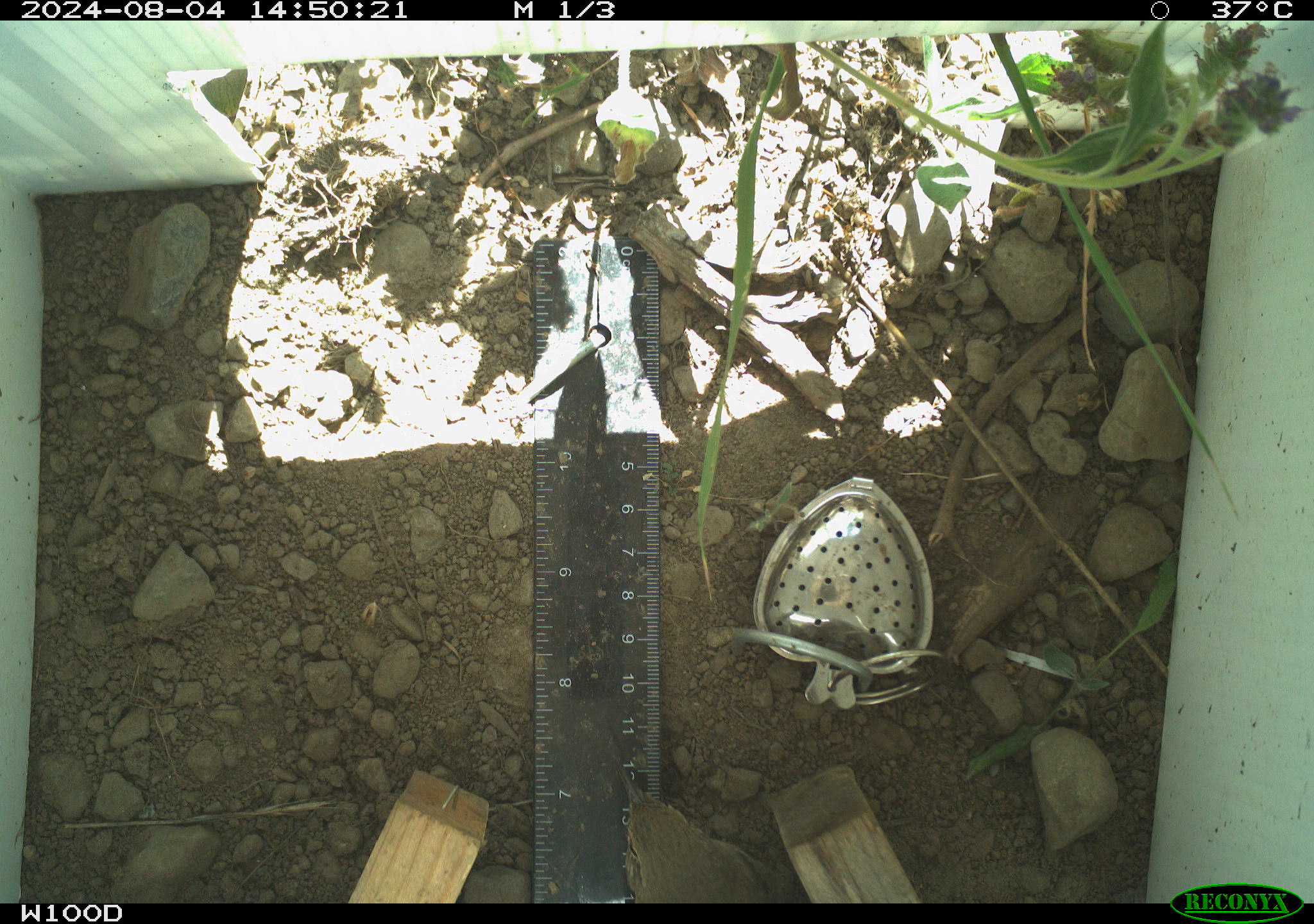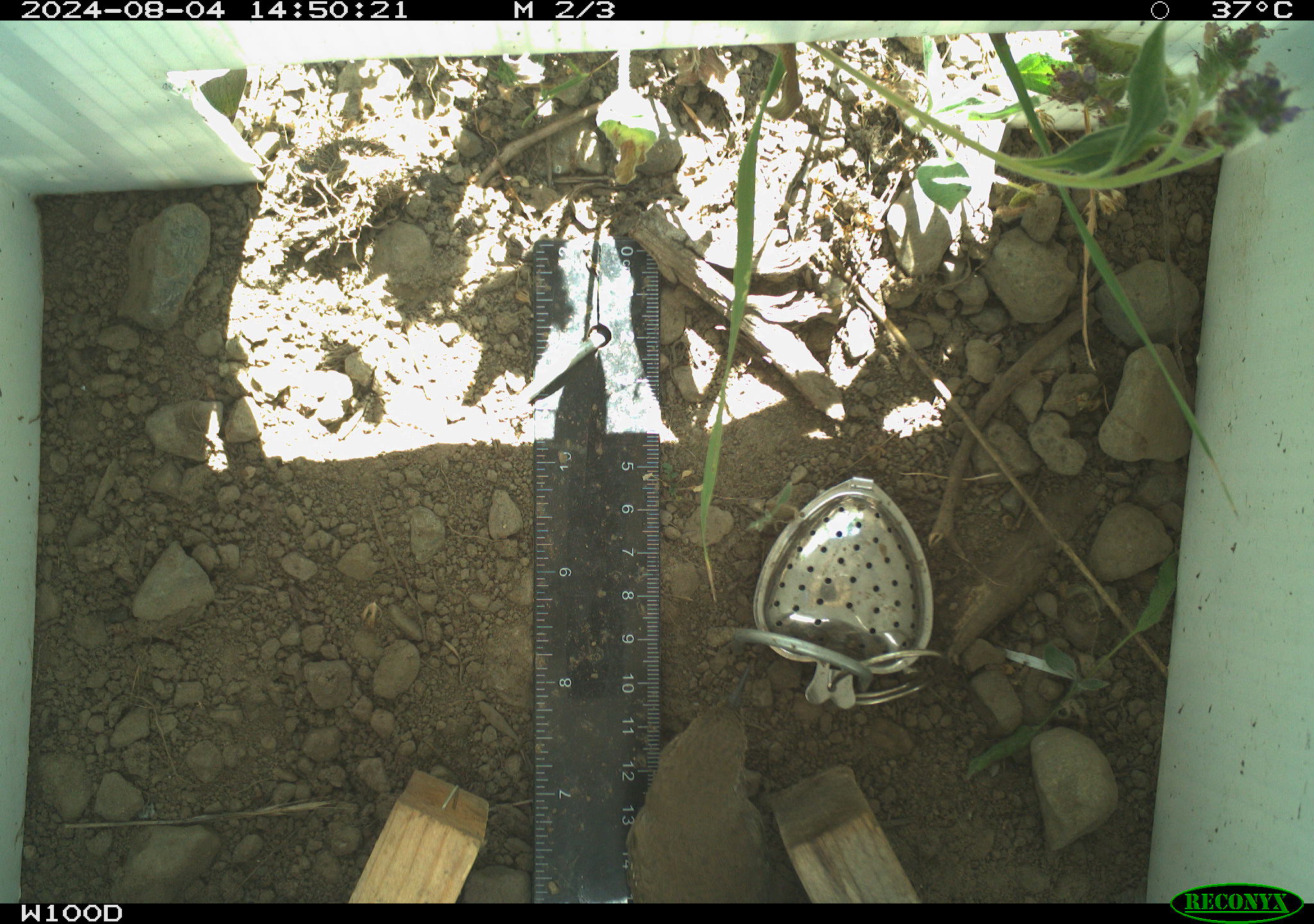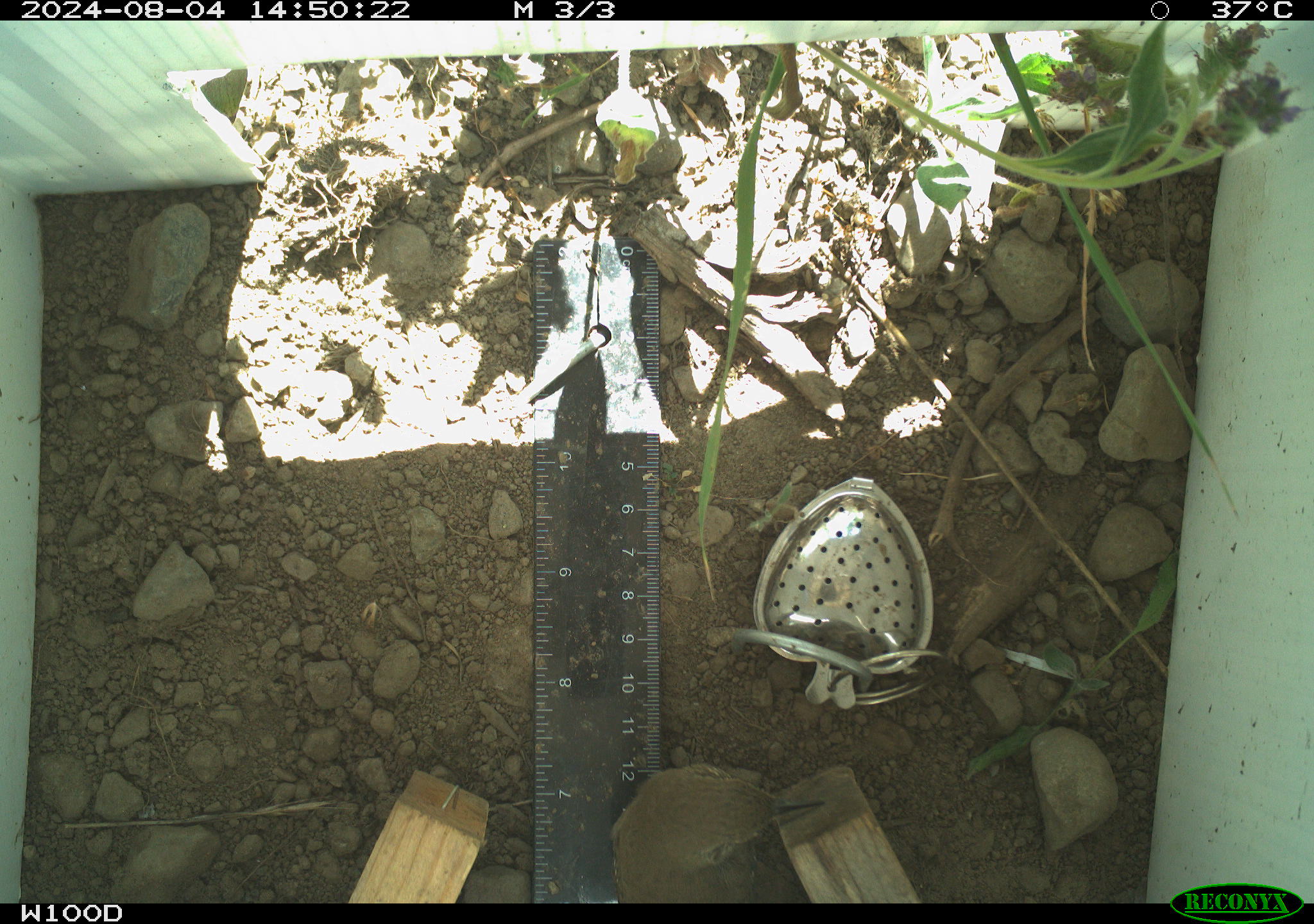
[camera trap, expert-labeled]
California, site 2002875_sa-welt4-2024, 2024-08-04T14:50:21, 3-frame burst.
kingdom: Animalia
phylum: Chordata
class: Aves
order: Passeriformes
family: Troglodytidae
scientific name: Troglodytidae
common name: wren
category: troglodytidae family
Troglodytidae family (wren) (Troglodytidae).